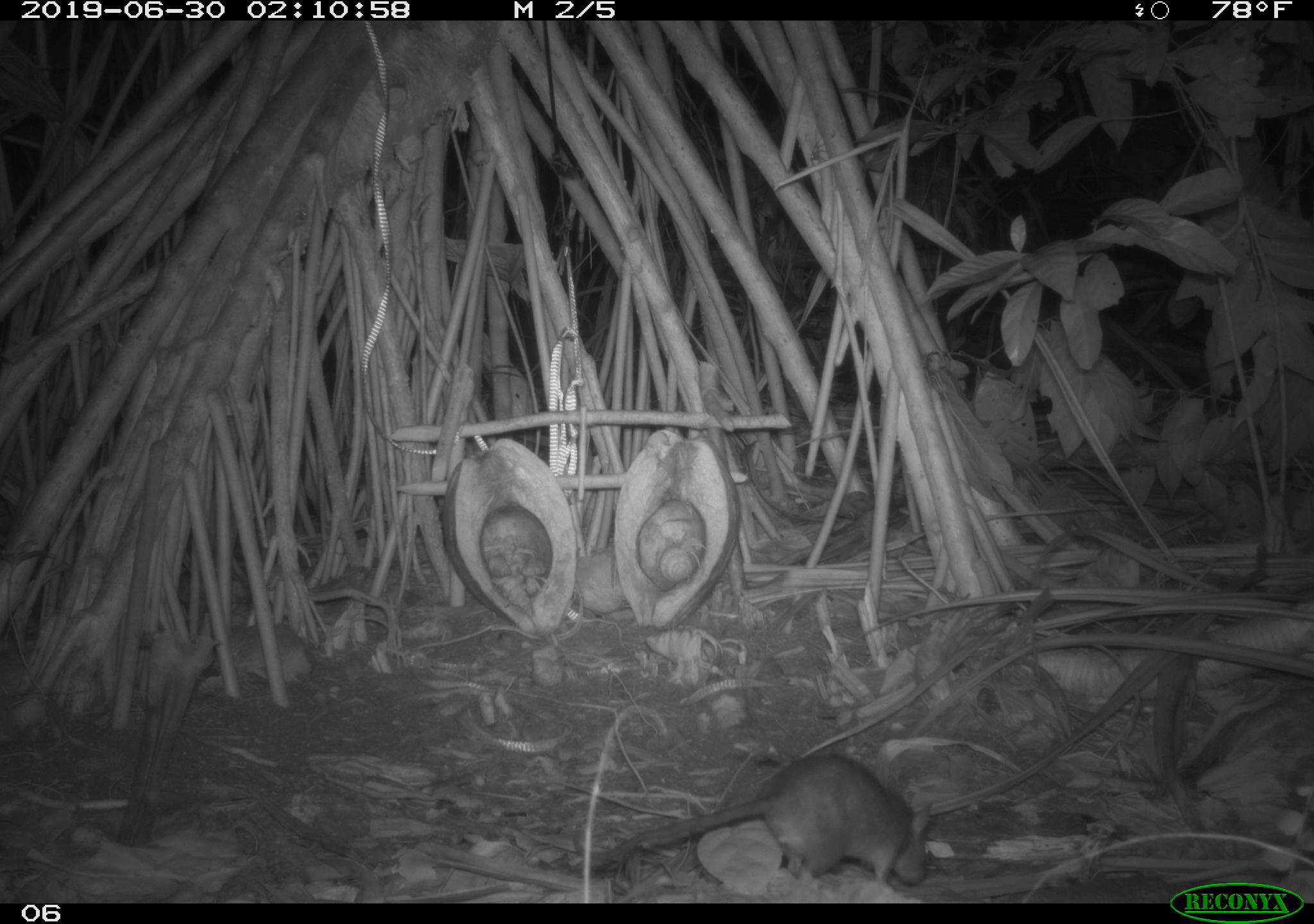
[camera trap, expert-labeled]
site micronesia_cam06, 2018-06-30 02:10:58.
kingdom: Animalia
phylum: Chordata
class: Mammalia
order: Rodentia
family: Muridae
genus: Rattus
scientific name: Rattus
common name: rat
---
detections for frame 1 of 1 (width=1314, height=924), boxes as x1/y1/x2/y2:
rat: 581/748/943/889